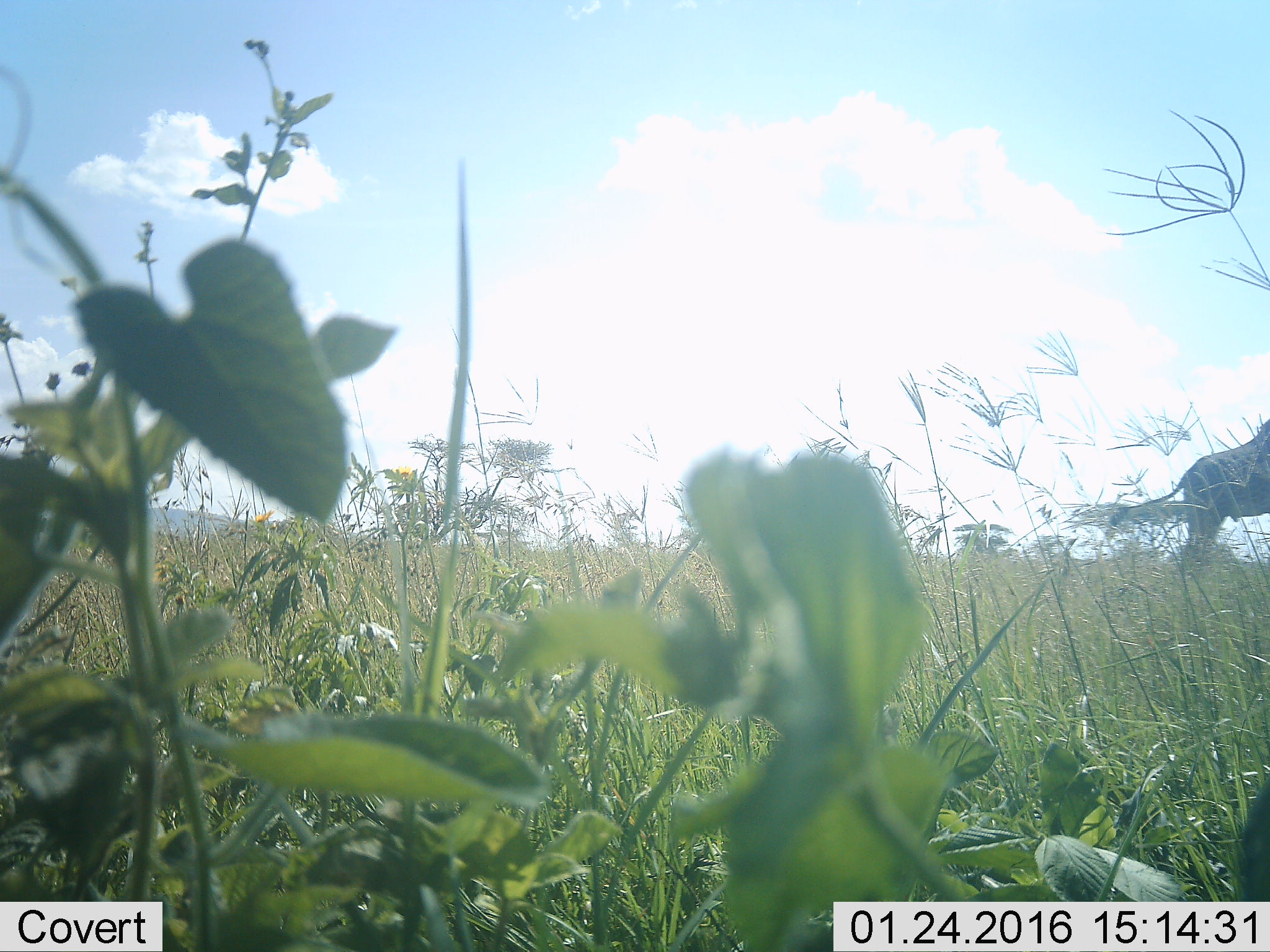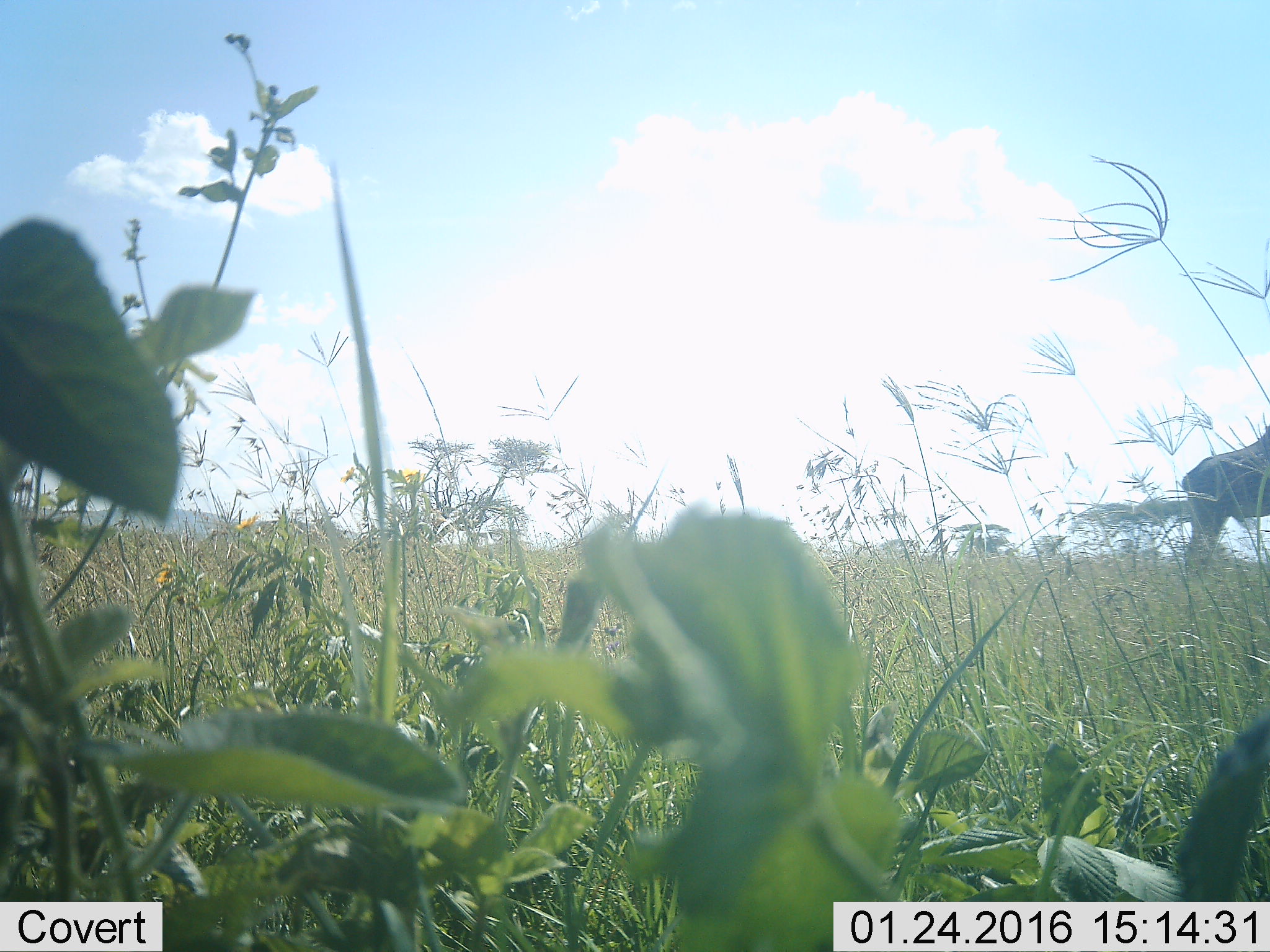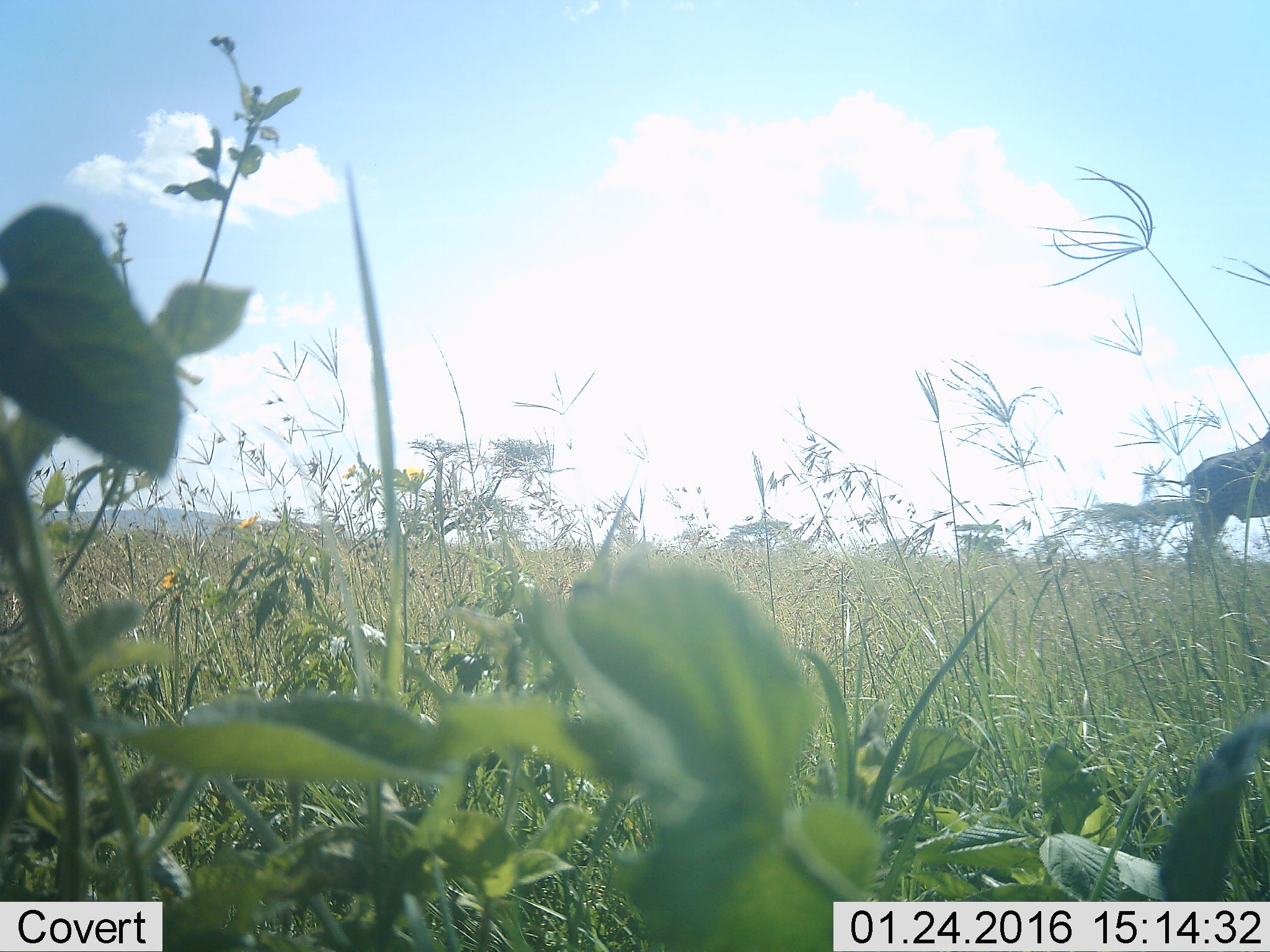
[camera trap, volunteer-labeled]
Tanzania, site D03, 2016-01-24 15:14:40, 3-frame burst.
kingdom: Animalia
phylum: Chordata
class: Mammalia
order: Artiodactyla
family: Giraffidae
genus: Giraffa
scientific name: Giraffa camelopardalis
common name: giraffe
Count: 1.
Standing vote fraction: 100%.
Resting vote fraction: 0%.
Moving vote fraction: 0%.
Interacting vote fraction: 0%.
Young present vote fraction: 0%.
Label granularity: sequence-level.